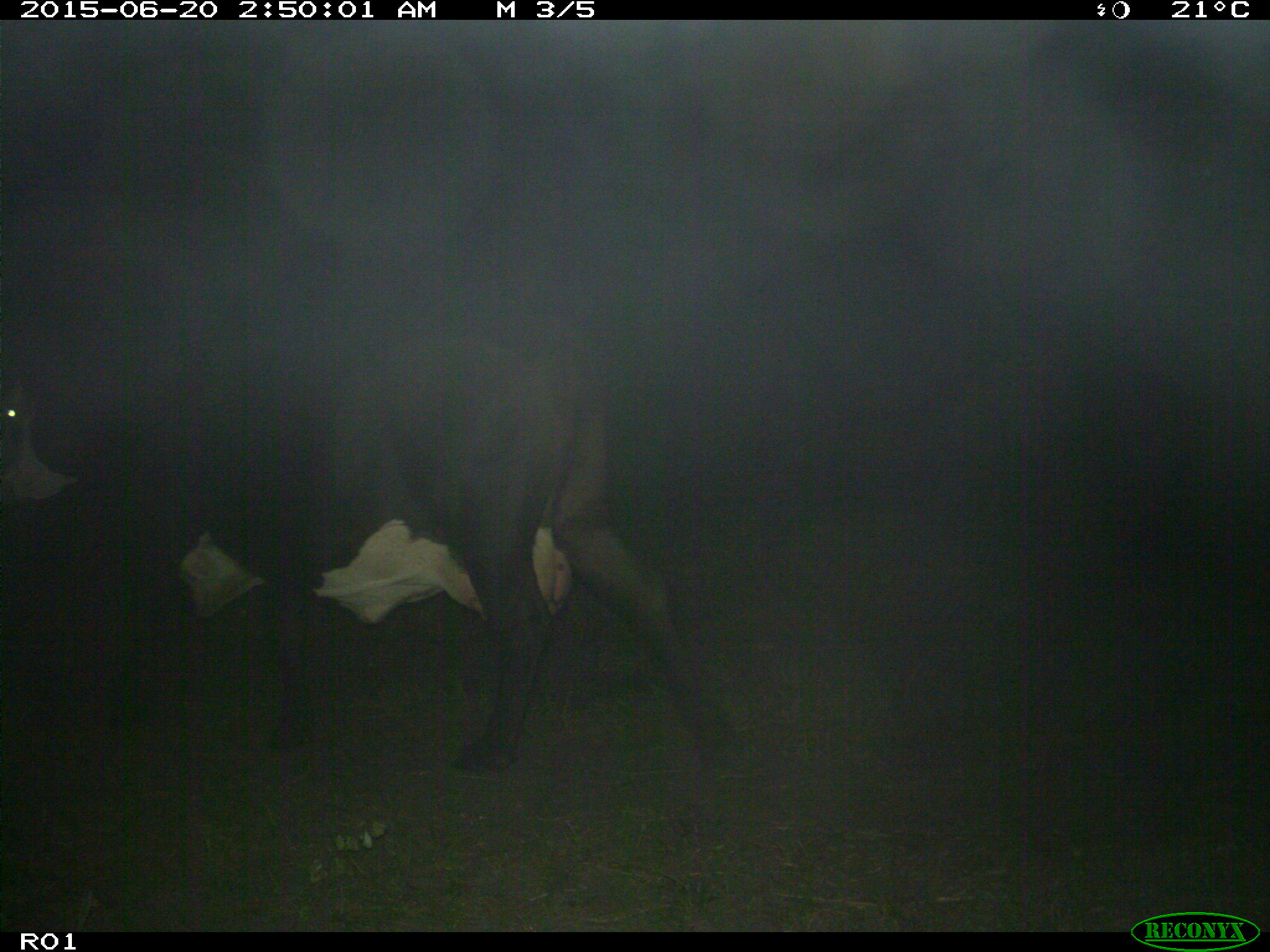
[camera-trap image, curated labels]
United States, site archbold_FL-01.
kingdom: Animalia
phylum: Chordata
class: Mammalia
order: Artiodactyla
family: Bovidae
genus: Bos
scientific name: Bos taurus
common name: domestic cow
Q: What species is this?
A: Bos taurus (domestic cow).